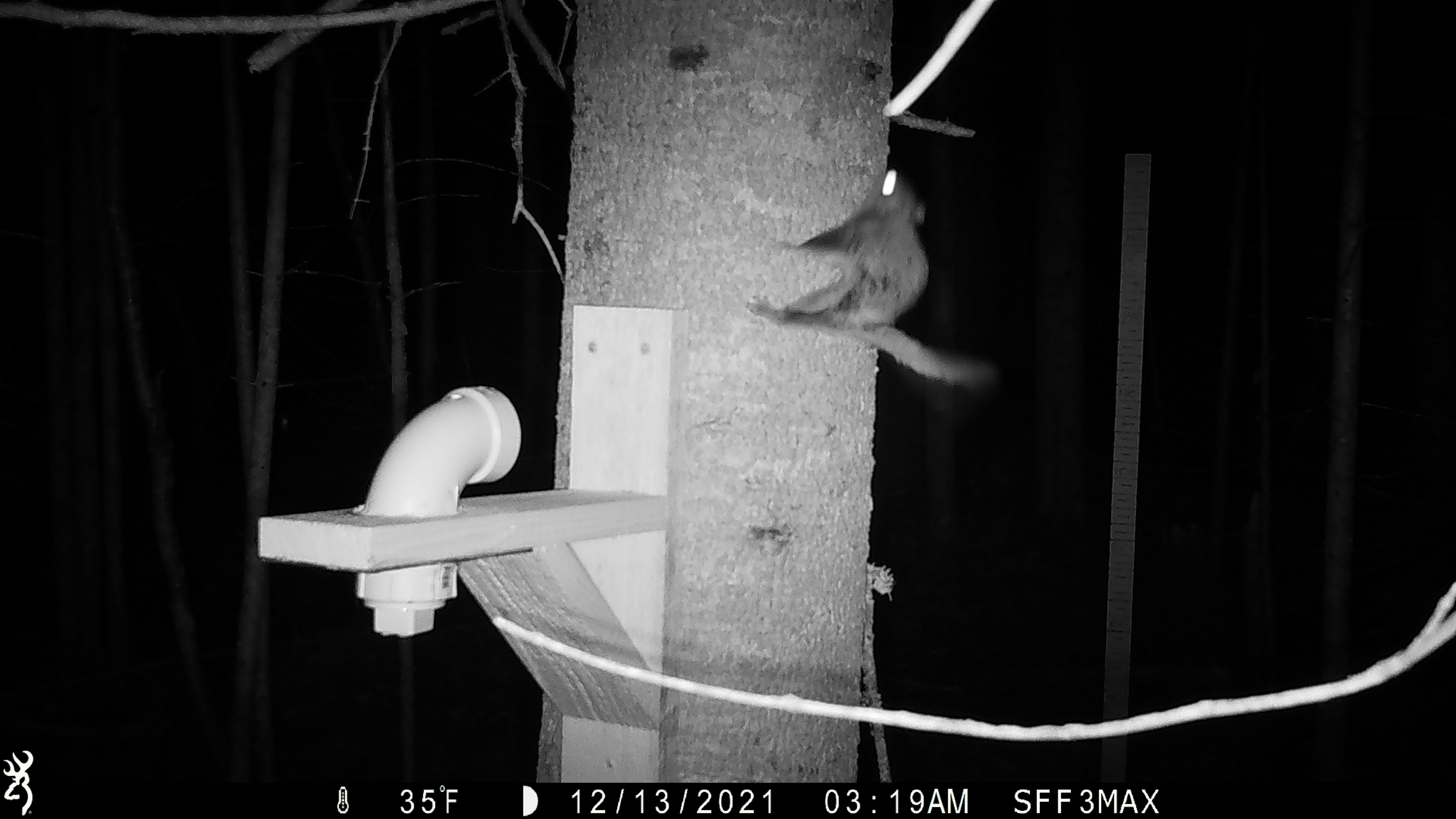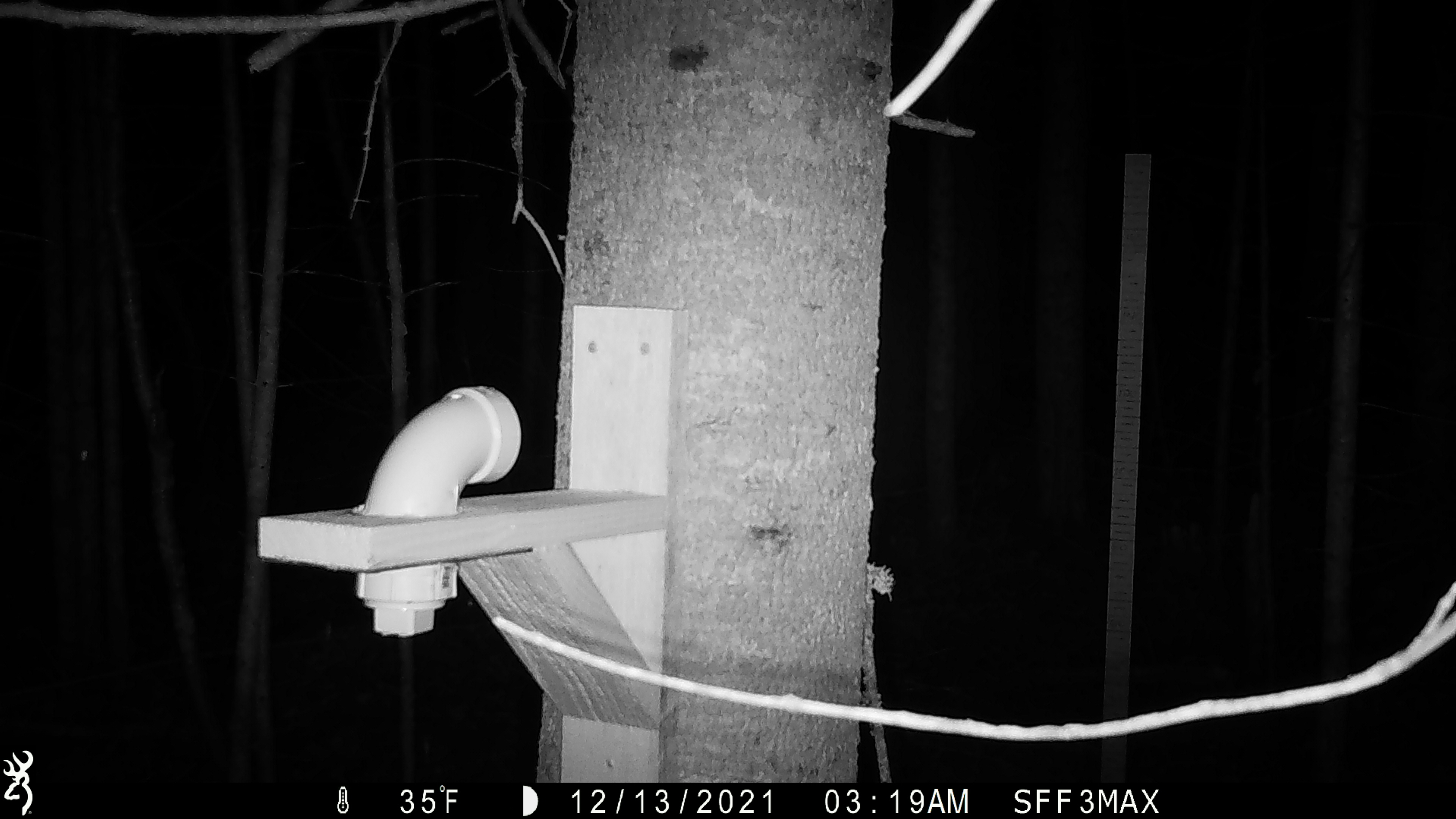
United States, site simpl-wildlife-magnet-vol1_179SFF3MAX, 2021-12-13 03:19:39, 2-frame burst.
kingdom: Animalia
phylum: Chordata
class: Mammalia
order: Rodentia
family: Sciuridae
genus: Glaucomys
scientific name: Glaucomys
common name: flying squirrel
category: flying squirrel sp.